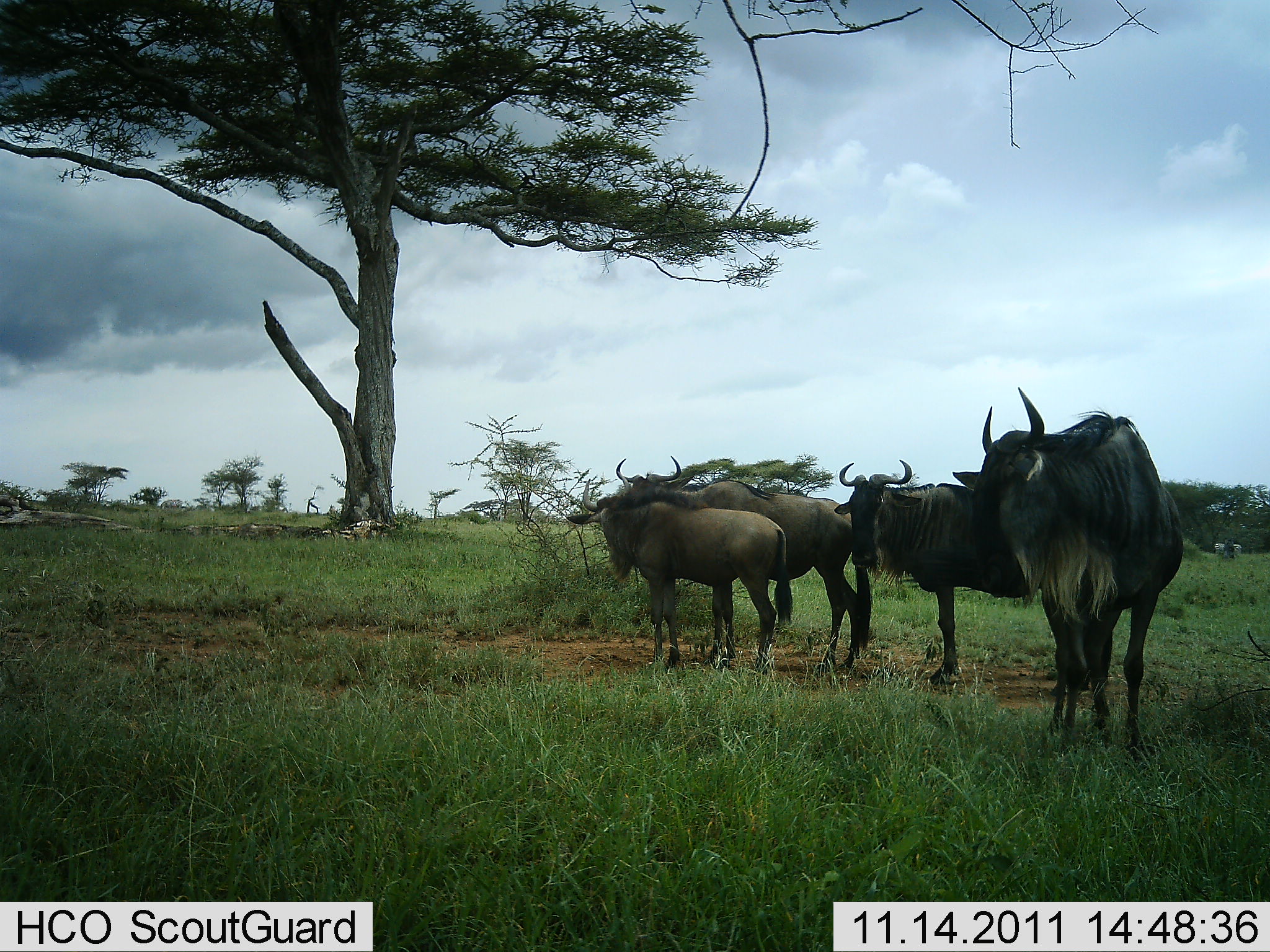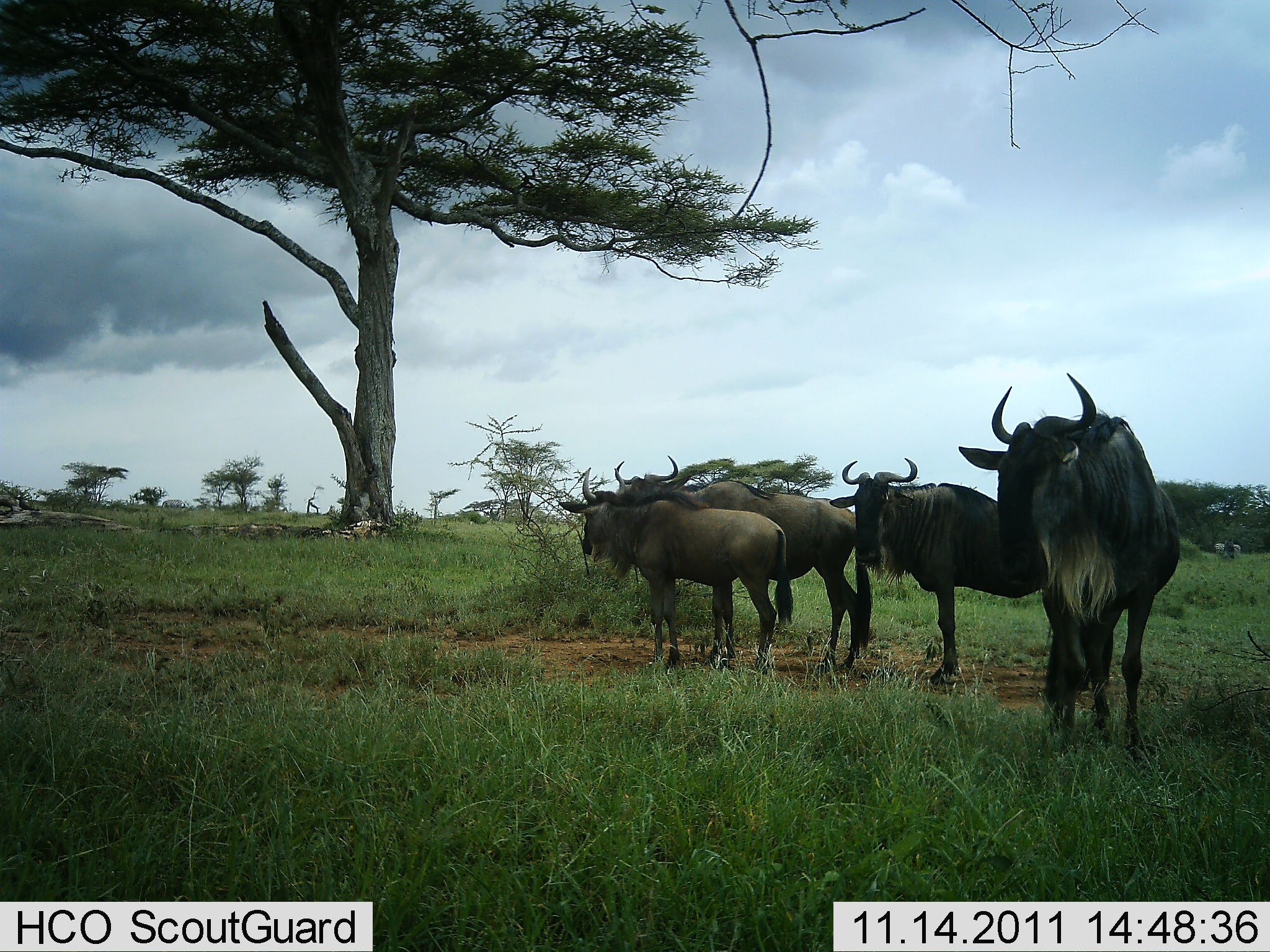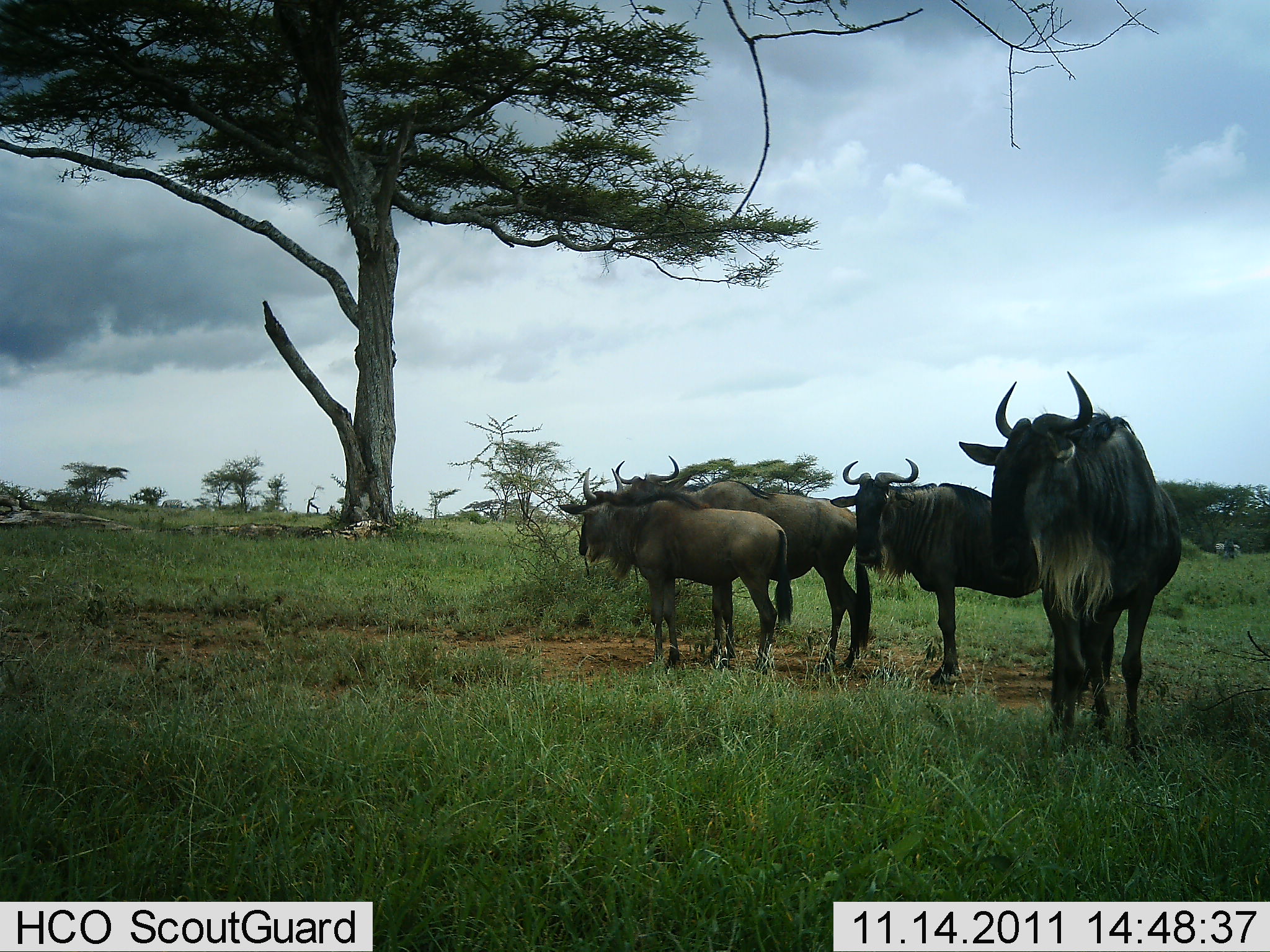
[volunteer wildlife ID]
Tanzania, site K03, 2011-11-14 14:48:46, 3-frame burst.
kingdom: Animalia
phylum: Chordata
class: Mammalia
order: Artiodactyla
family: Bovidae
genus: Connochaetes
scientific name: Connochaetes taurinus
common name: blue wildebeest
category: wildebeest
Wildebeest (blue wildebeest) (Connochaetes taurinus), count 4. Behavior (volunteer vote fractions): standing 100%, resting 0%, moving 0%, interacting 7%. Young present (vote fraction): 0%. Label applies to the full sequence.